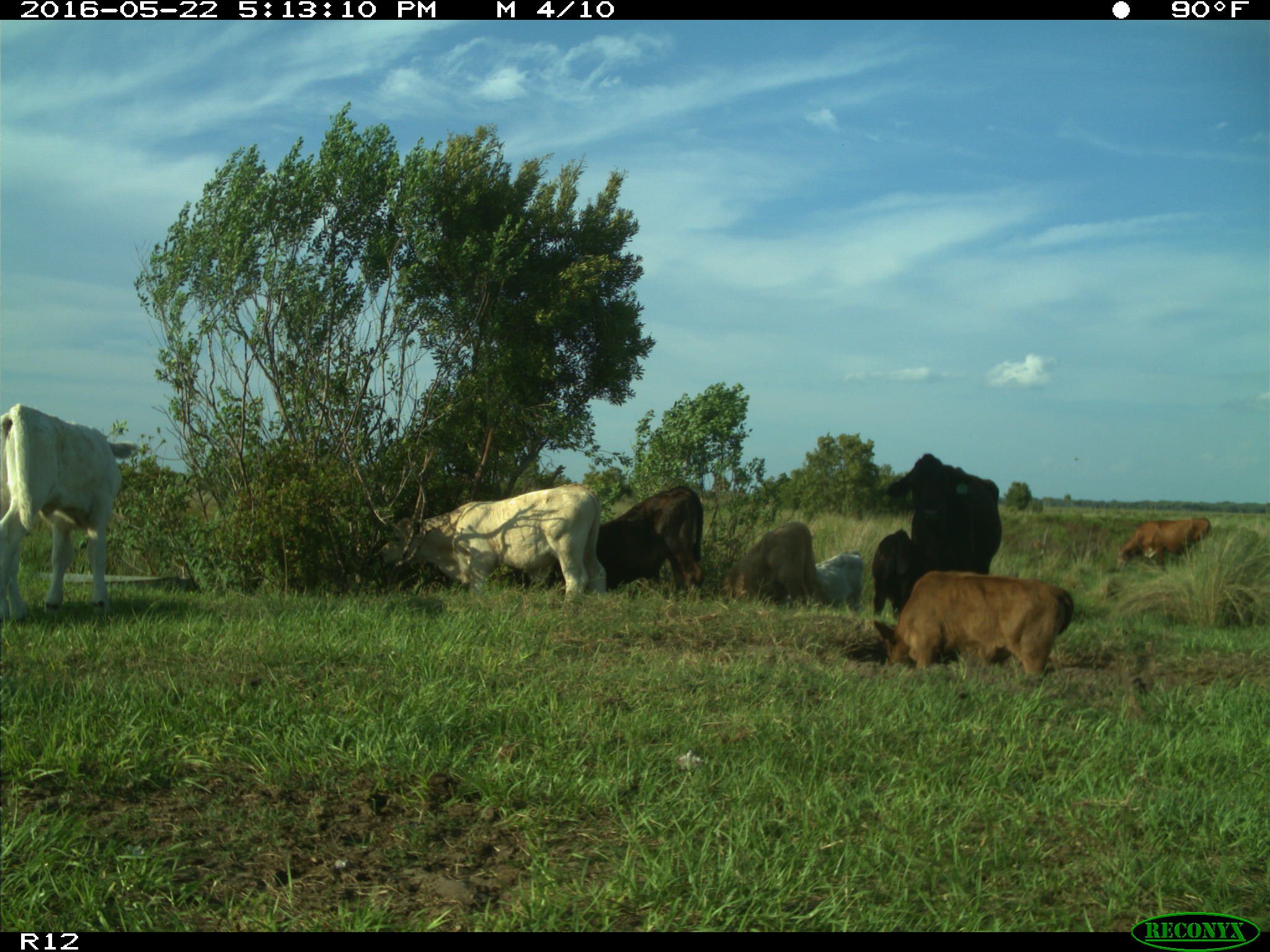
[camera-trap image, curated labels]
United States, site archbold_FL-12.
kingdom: Animalia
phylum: Chordata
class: Mammalia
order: Artiodactyla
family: Bovidae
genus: Bos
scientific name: Bos taurus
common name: domestic cow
Bos taurus (domestic cow).